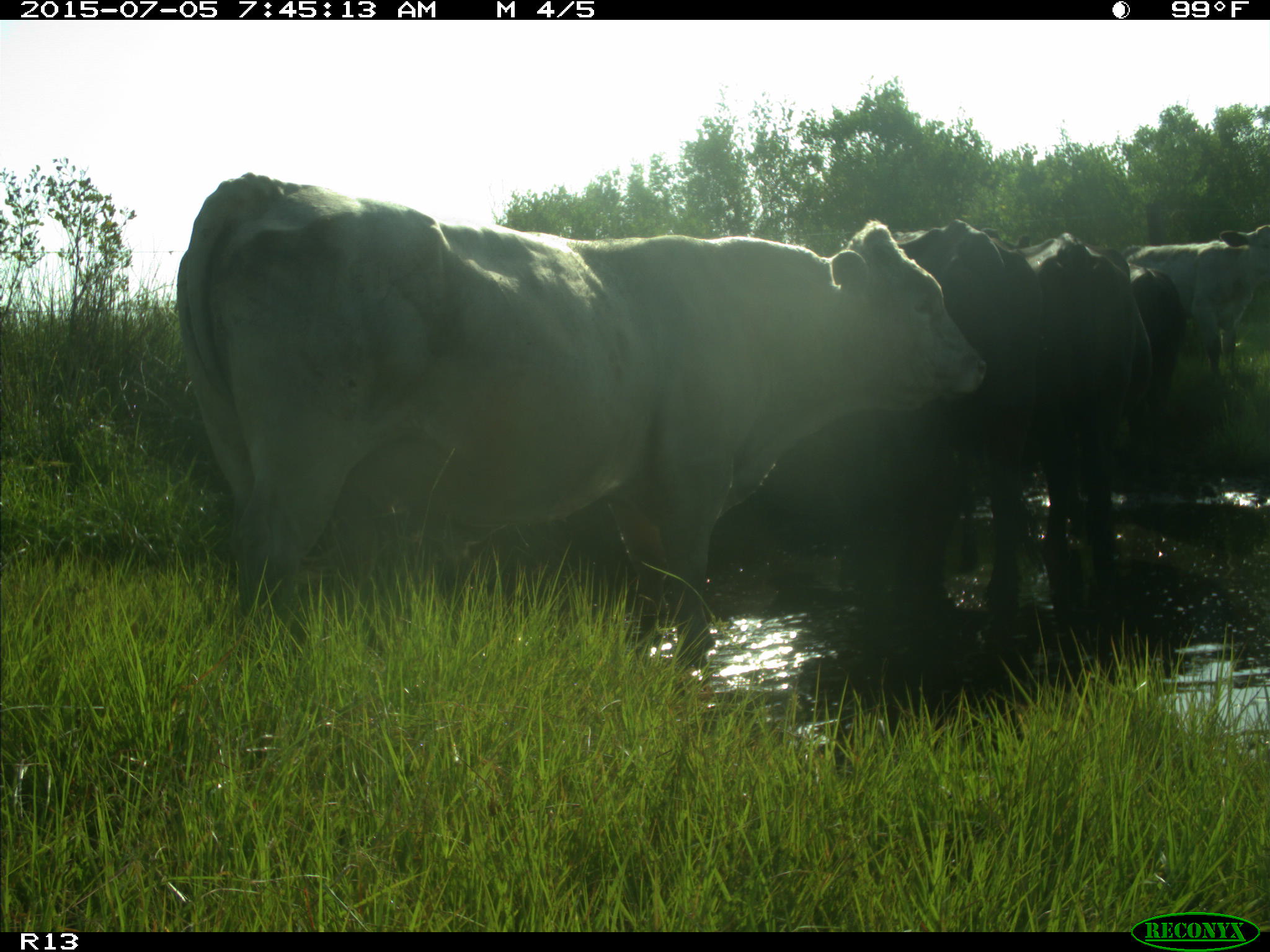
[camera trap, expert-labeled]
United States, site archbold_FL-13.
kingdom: Animalia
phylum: Chordata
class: Mammalia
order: Artiodactyla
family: Bovidae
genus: Bos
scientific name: Bos taurus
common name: domestic cow